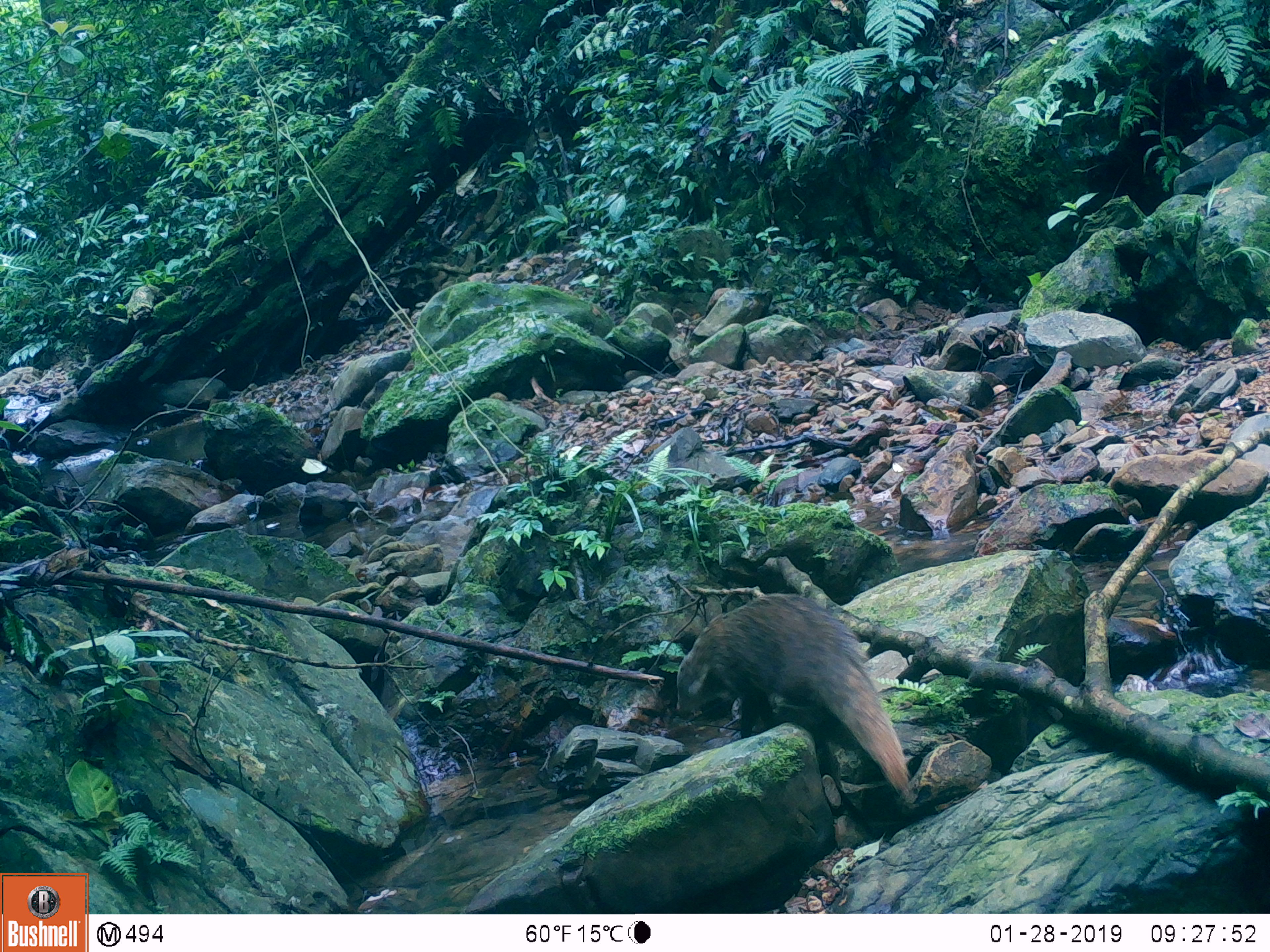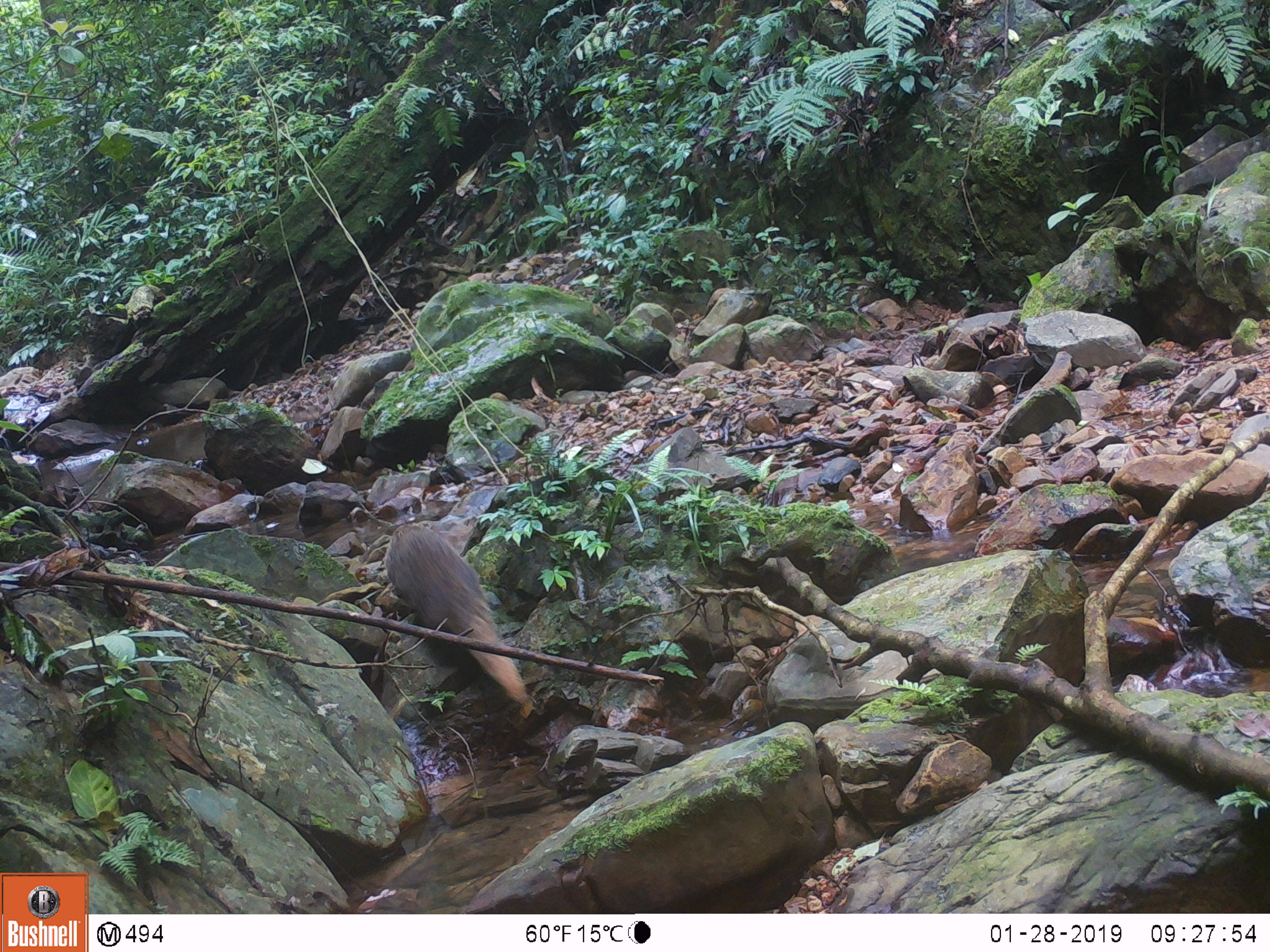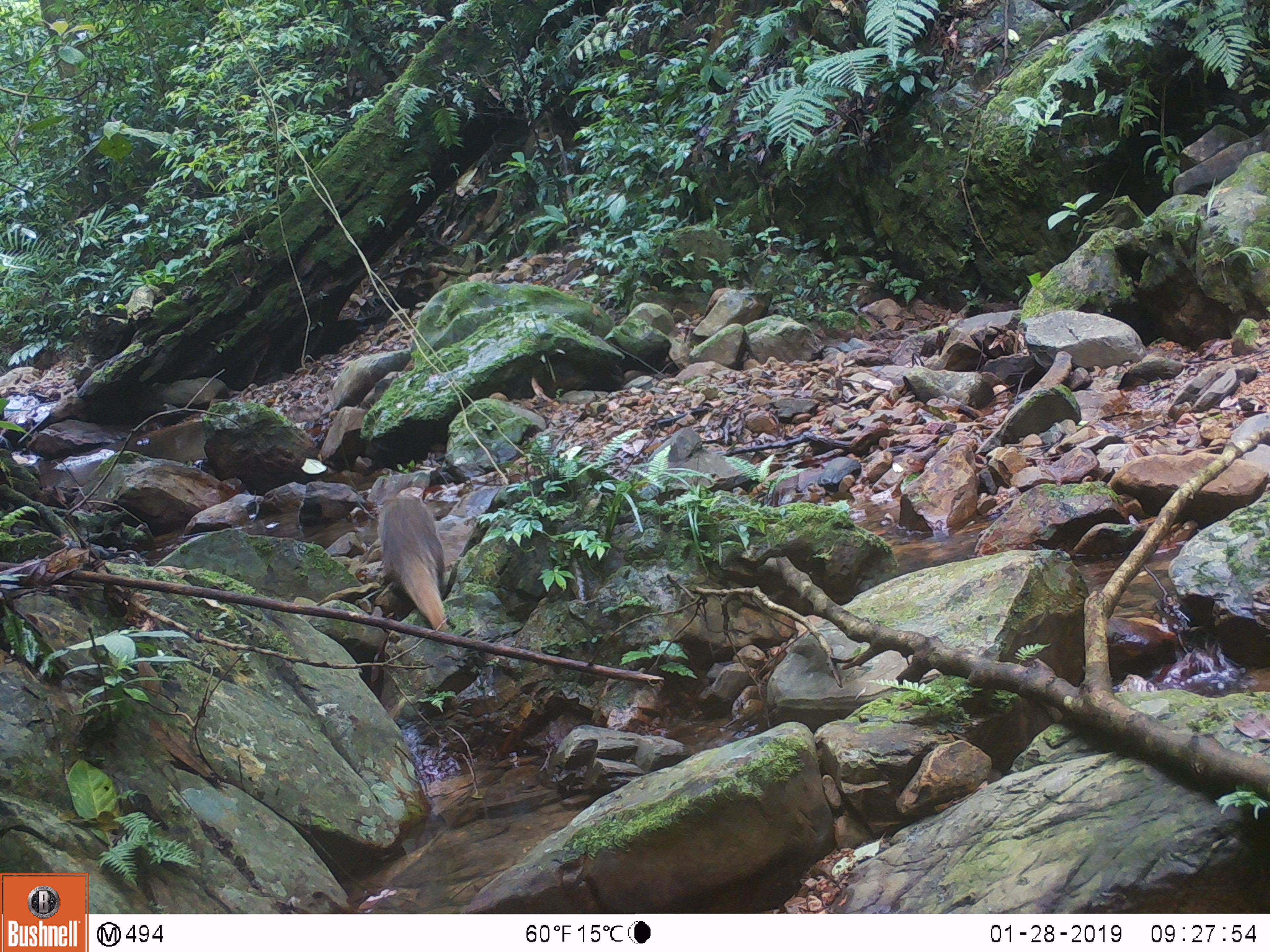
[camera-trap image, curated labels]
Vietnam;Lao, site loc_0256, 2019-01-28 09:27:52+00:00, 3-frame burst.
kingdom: Animalia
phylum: Chordata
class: Mammalia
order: Carnivora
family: Herpestidae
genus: Urva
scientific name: Urva urva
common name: crab-eating mongoose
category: crab eating mongoose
Crab eating mongoose (crab-eating mongoose) (Urva urva). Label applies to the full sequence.